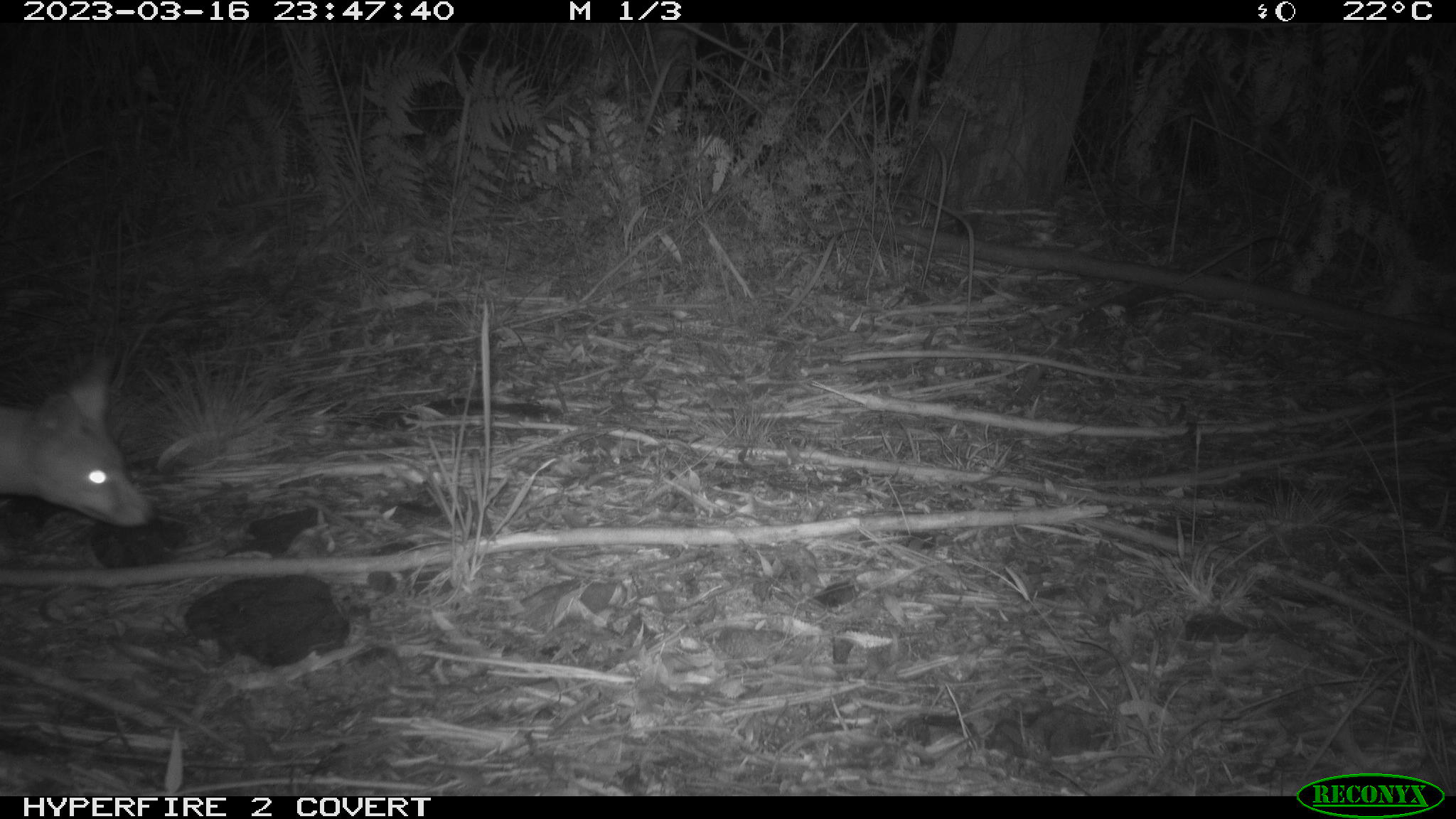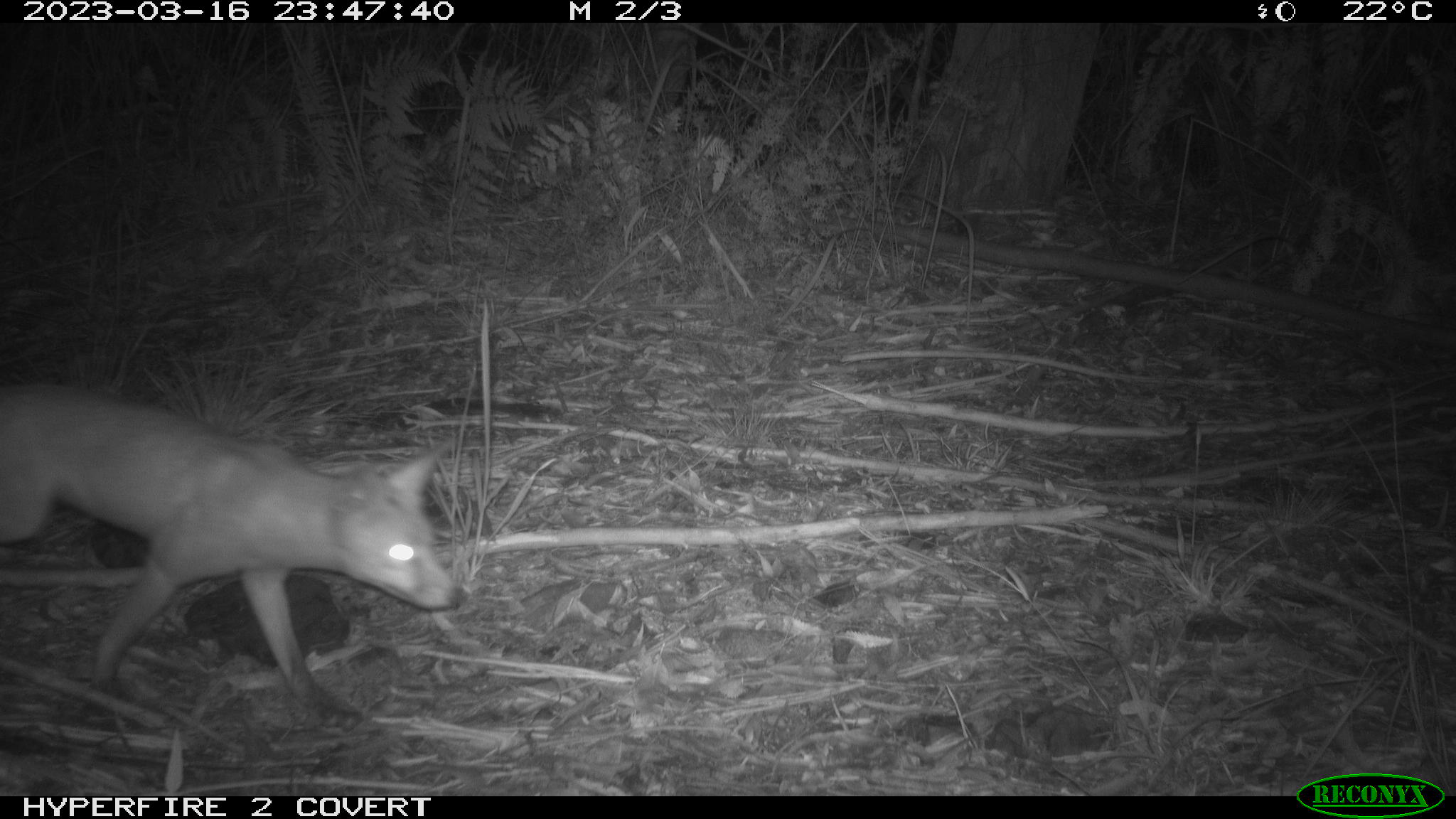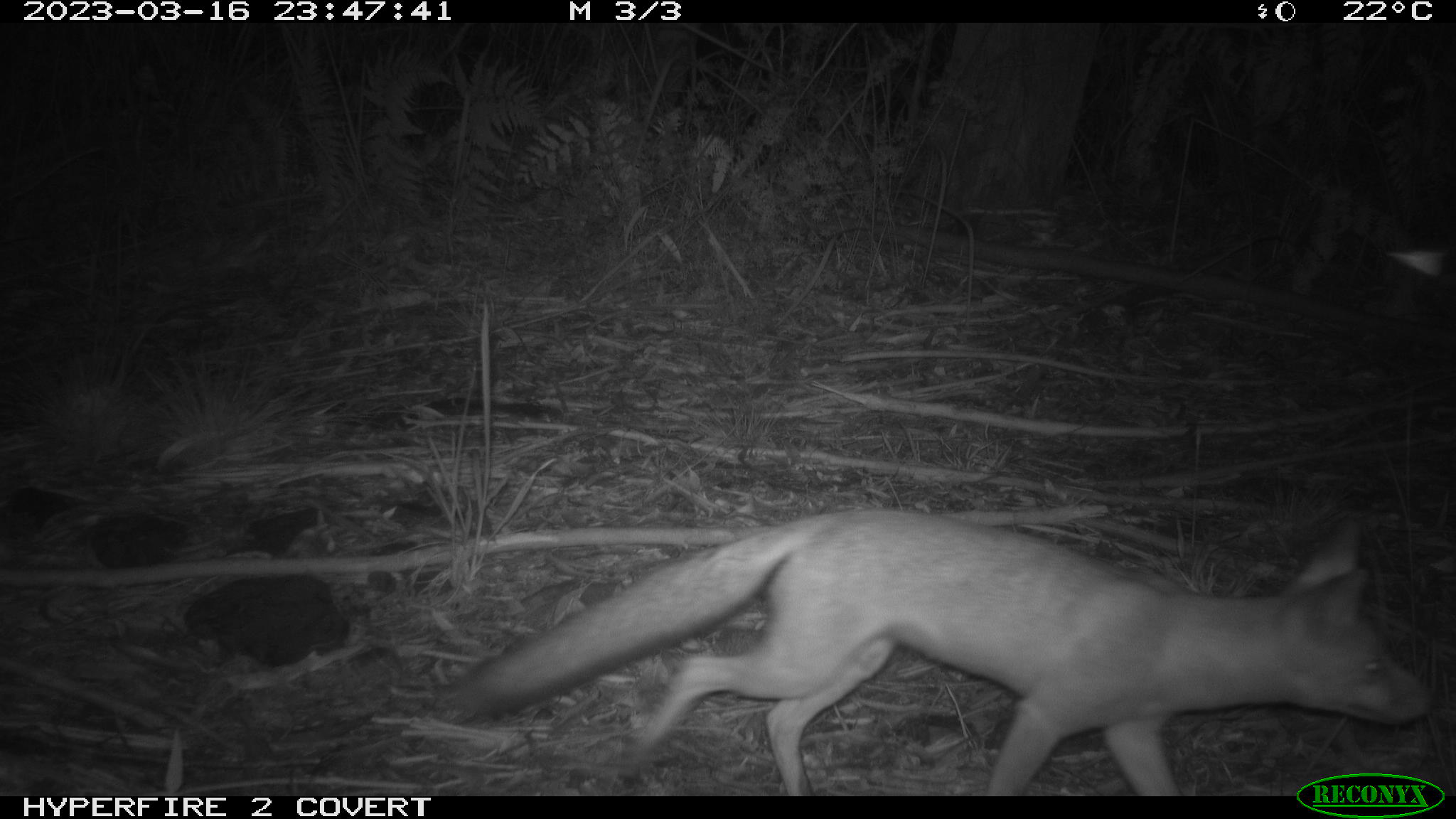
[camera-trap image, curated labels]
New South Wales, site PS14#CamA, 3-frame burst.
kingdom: Animalia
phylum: Chordata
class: Mammalia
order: Carnivora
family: Canidae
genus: Vulpes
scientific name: Vulpes vulpes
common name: red fox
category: fox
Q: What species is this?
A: Fox (red fox) (Vulpes vulpes).